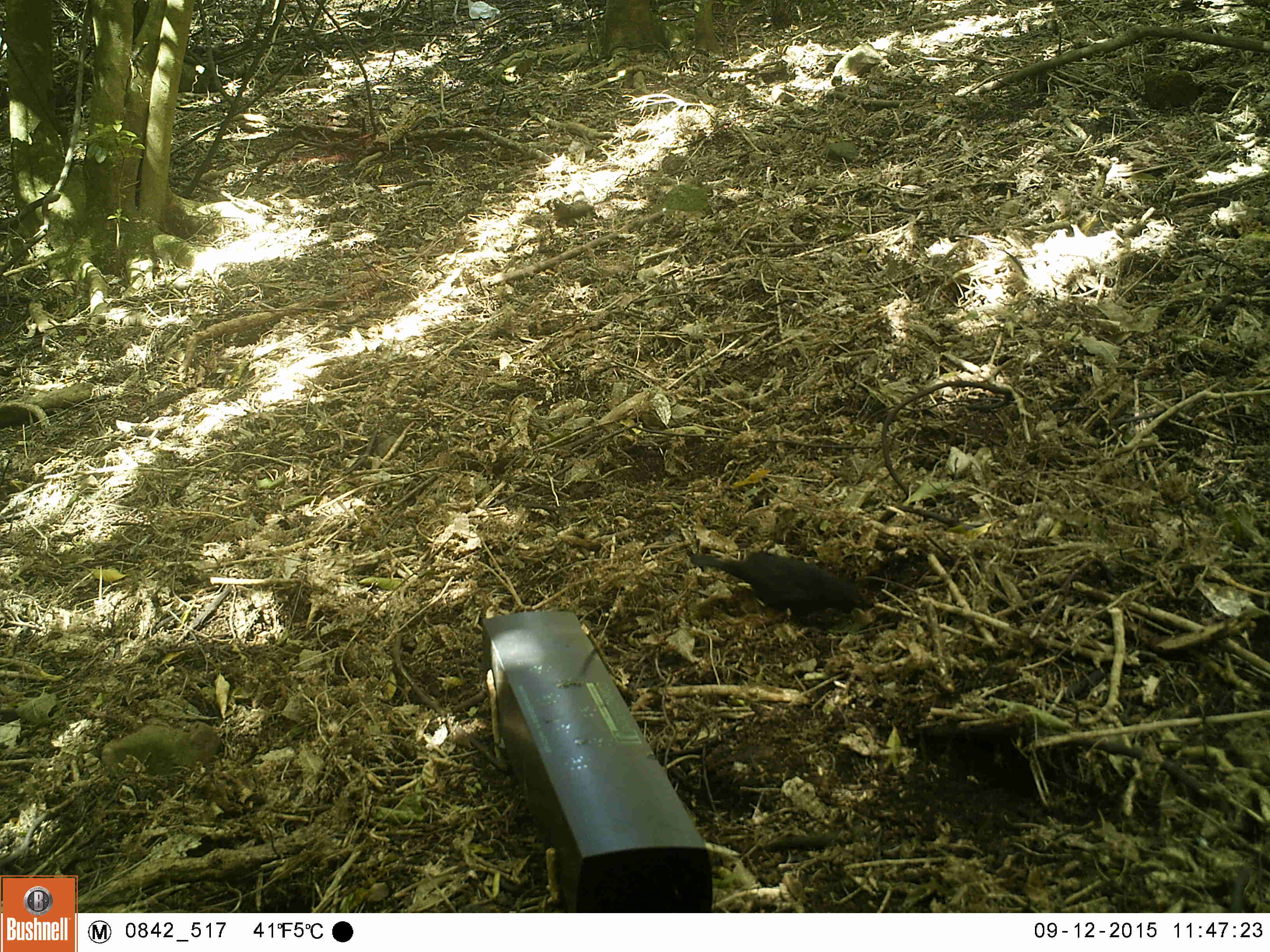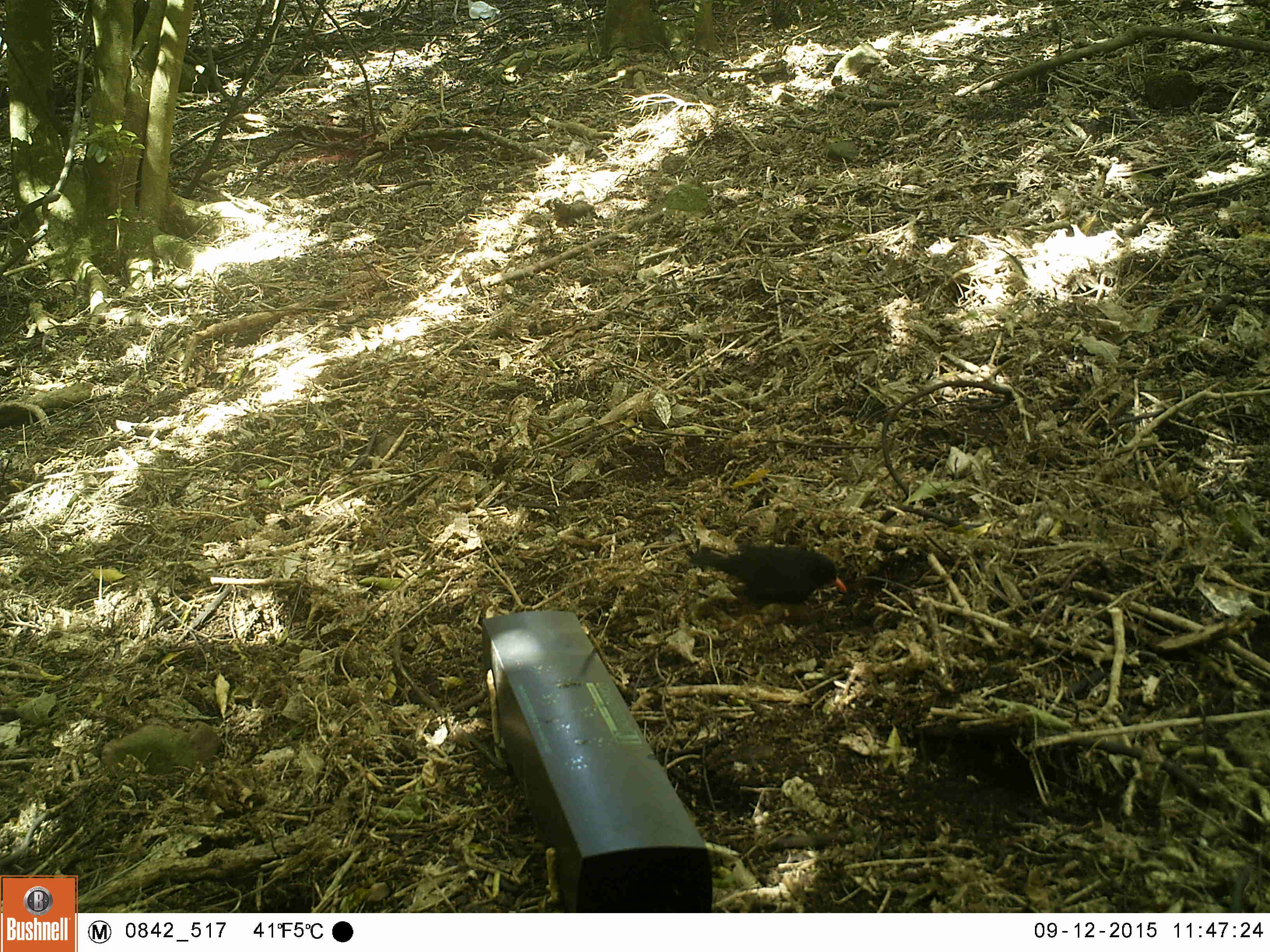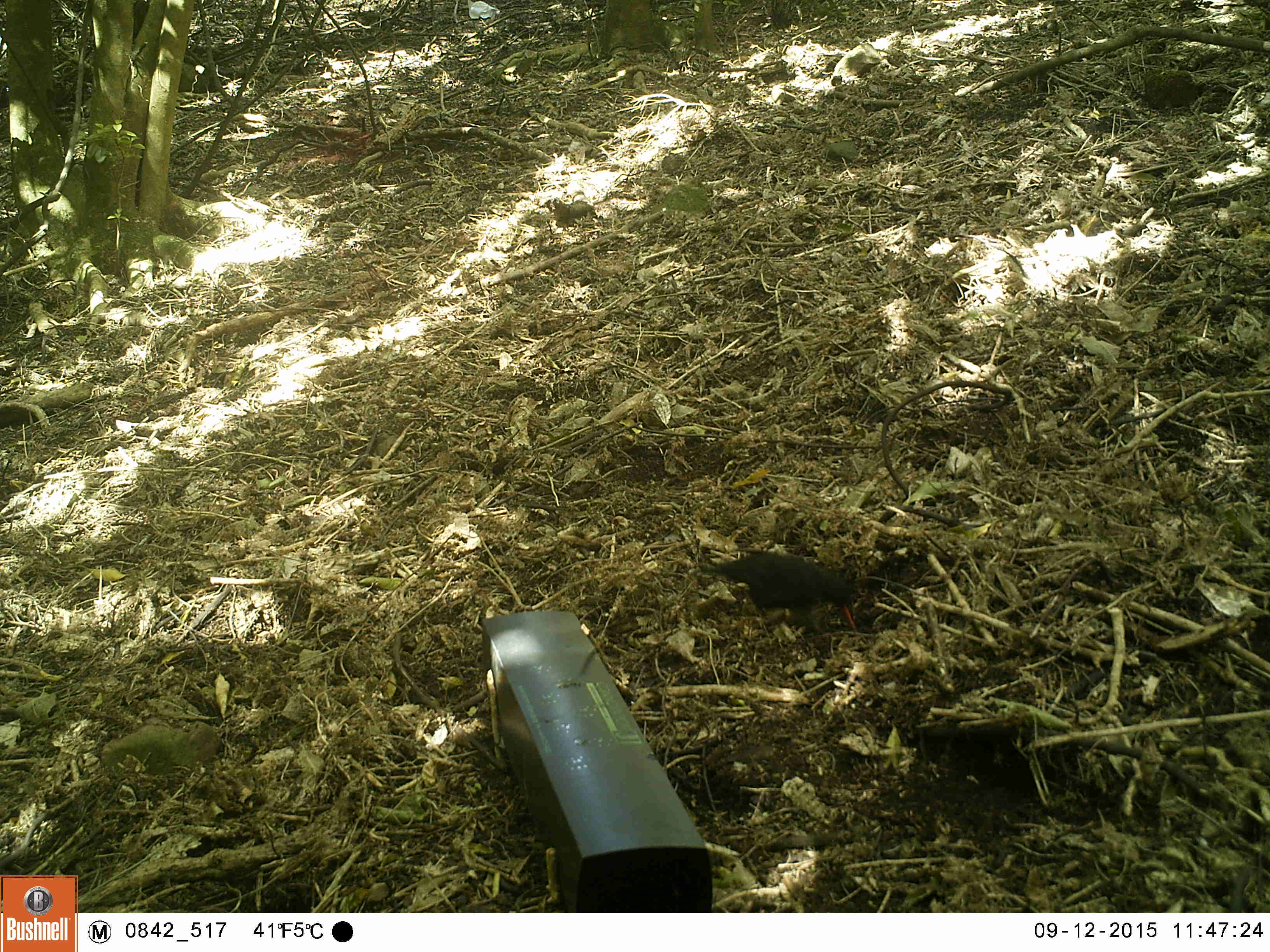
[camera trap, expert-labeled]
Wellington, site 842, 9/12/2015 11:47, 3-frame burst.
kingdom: Animalia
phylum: Chordata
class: Aves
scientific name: Aves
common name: bird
Bird (Aves).